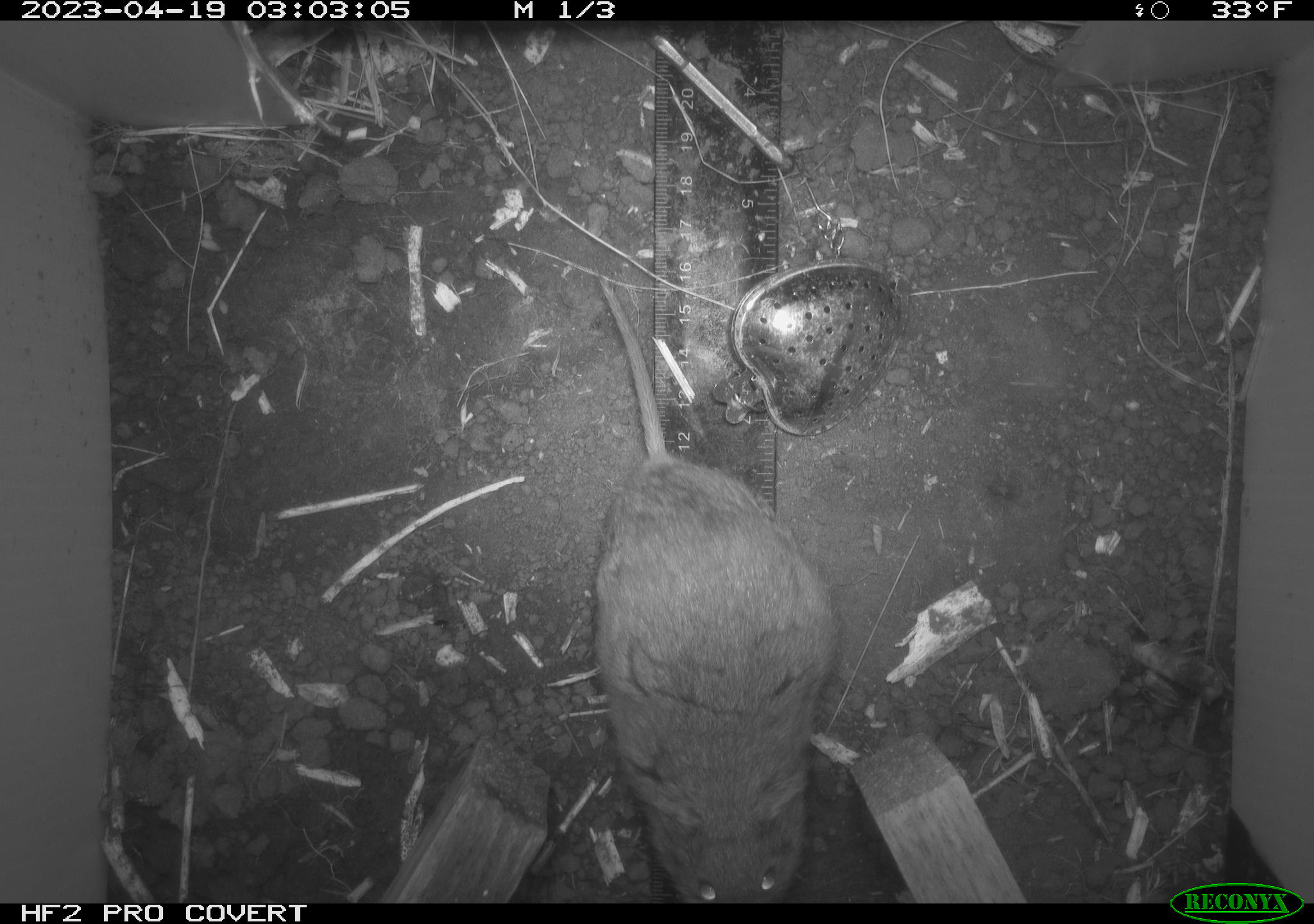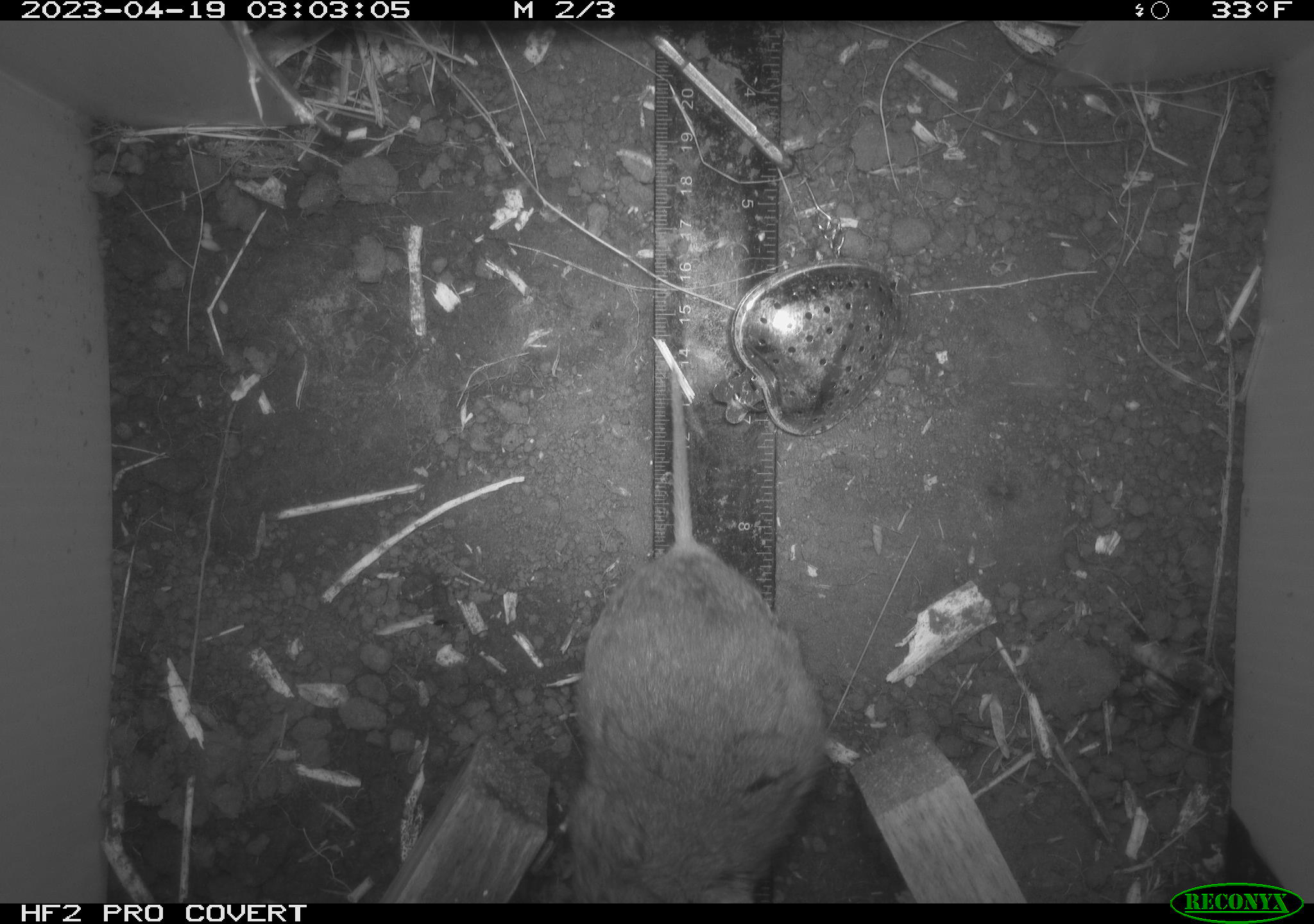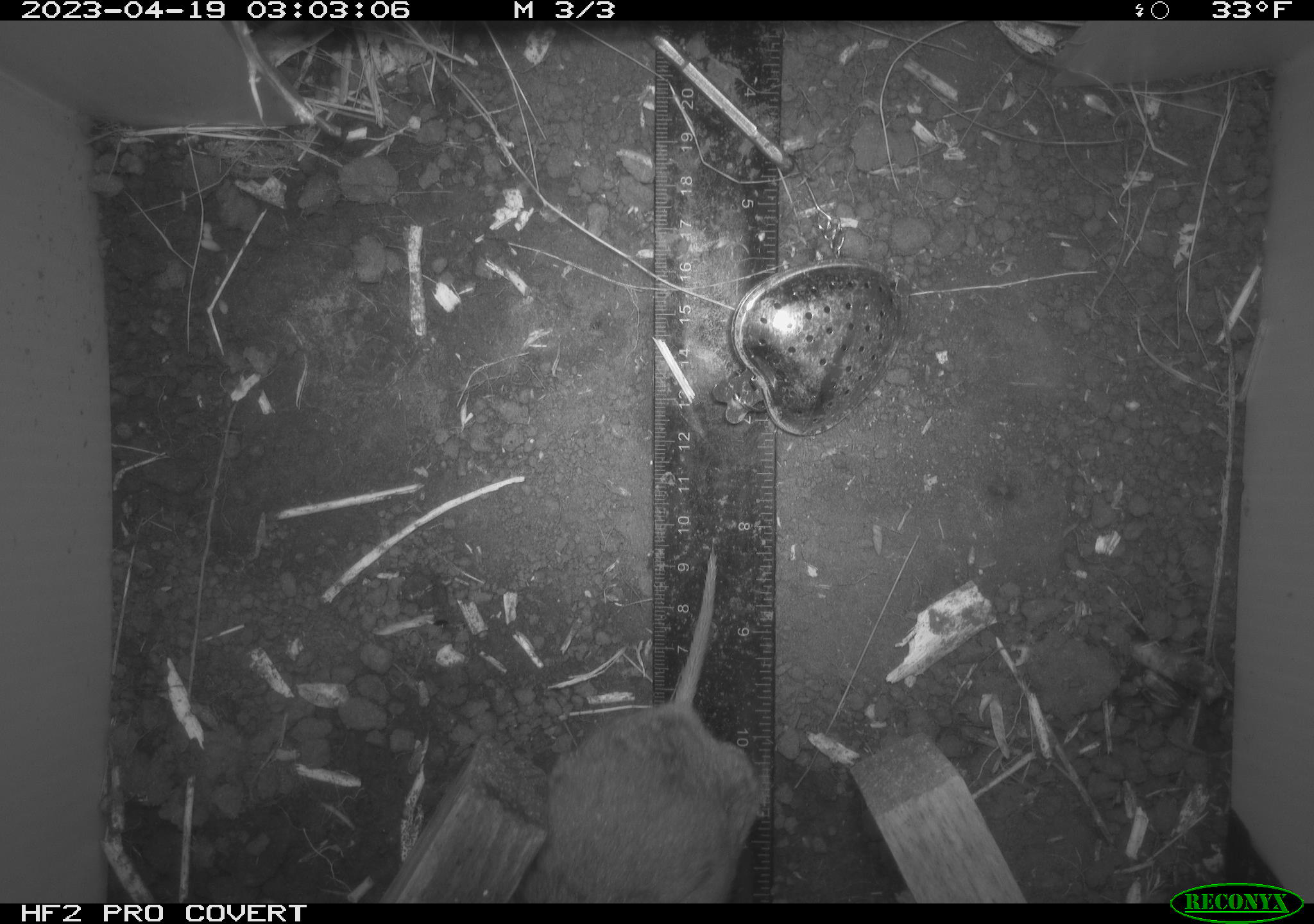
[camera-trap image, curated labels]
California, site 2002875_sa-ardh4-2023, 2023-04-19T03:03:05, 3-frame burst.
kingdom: Animalia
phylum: Chordata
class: Mammalia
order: Rodentia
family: Cricetidae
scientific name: Arvicolinae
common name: voles, lemmings, and muskrats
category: arvicolinae subfamily